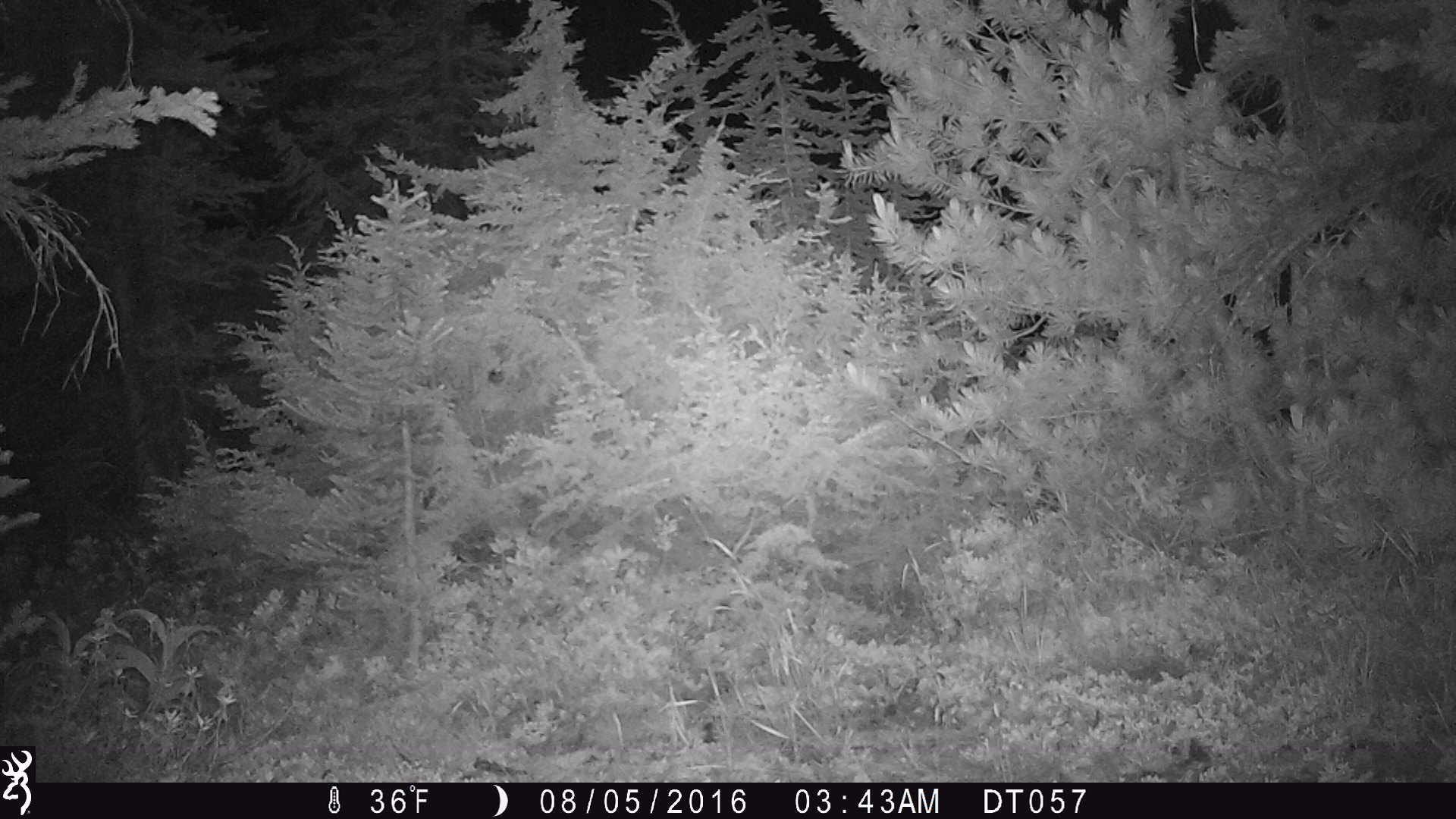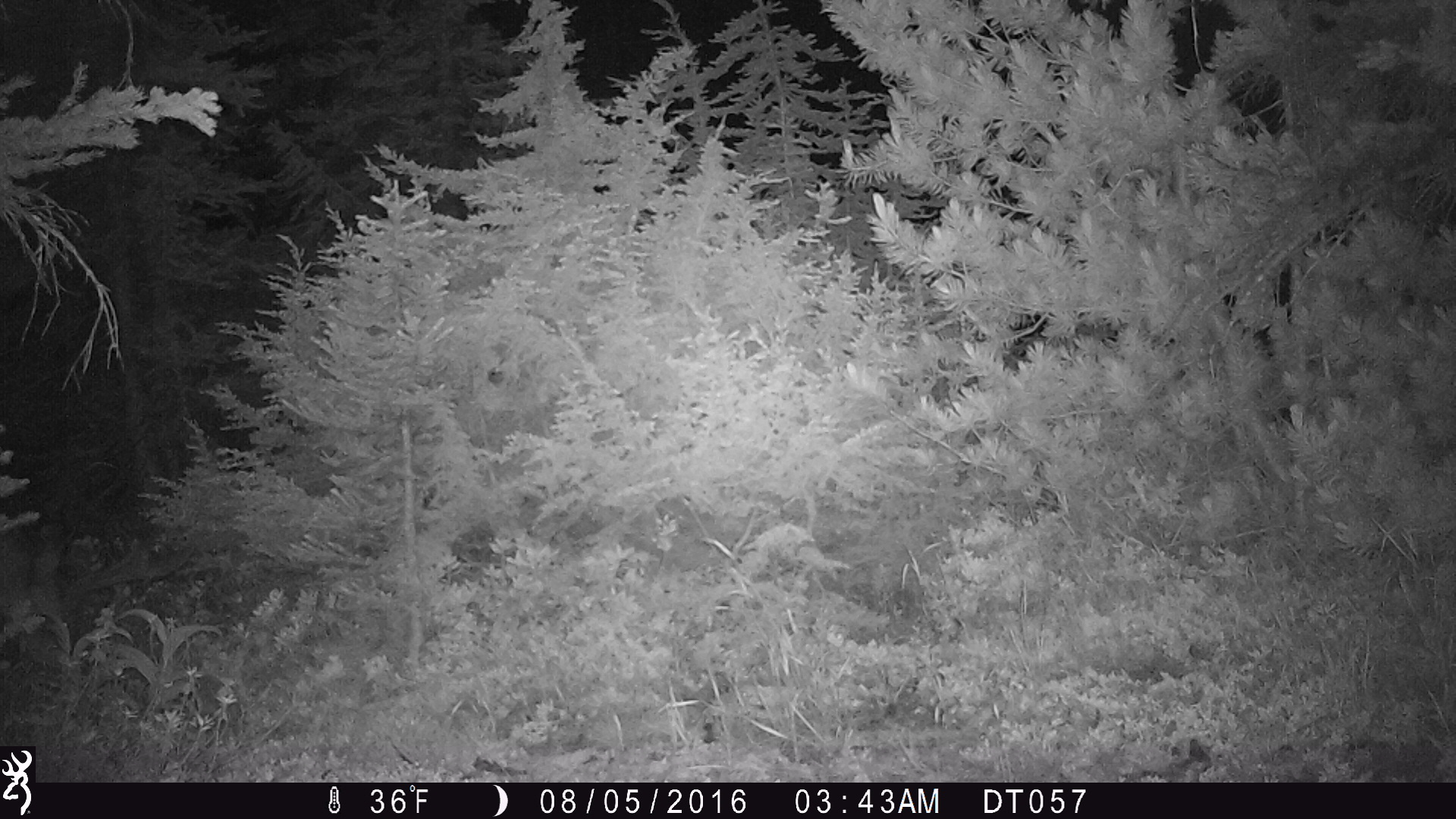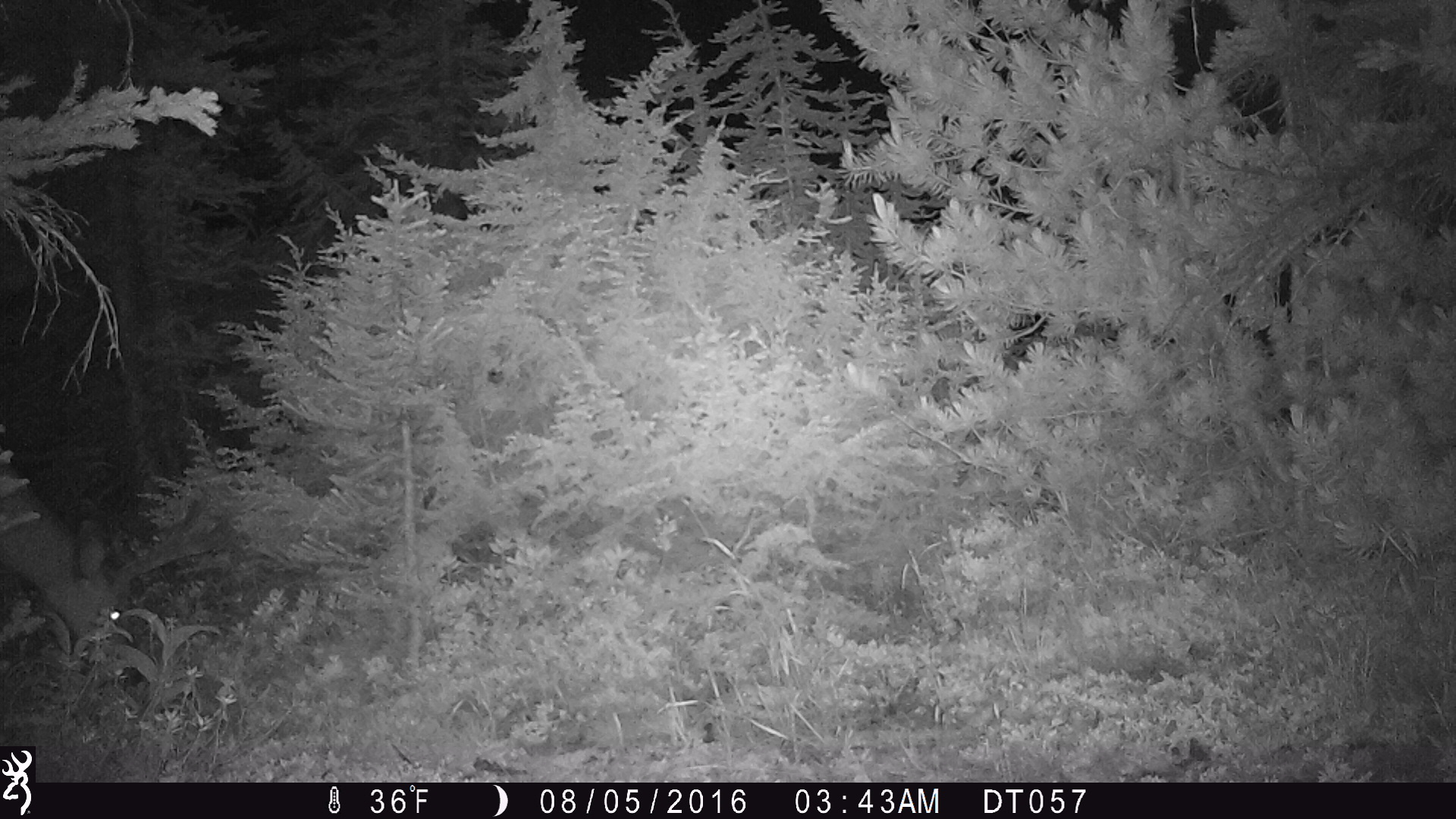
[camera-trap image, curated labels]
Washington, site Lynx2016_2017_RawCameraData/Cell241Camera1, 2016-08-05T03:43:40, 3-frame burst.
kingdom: Animalia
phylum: Chordata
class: Mammalia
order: Artiodactyla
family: Cervidae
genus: Odocoileus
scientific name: Odocoileus hemionus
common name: mule deer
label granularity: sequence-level